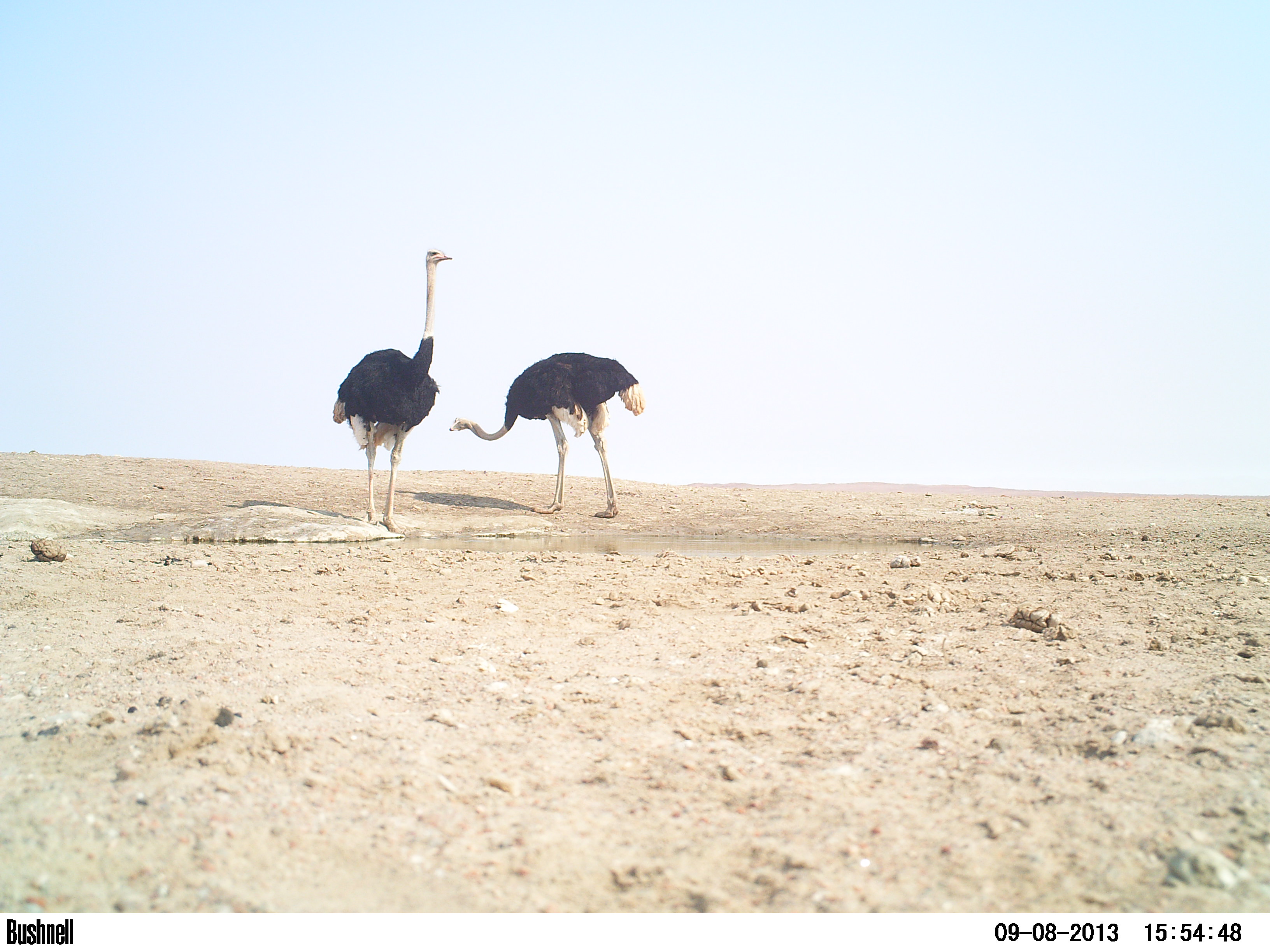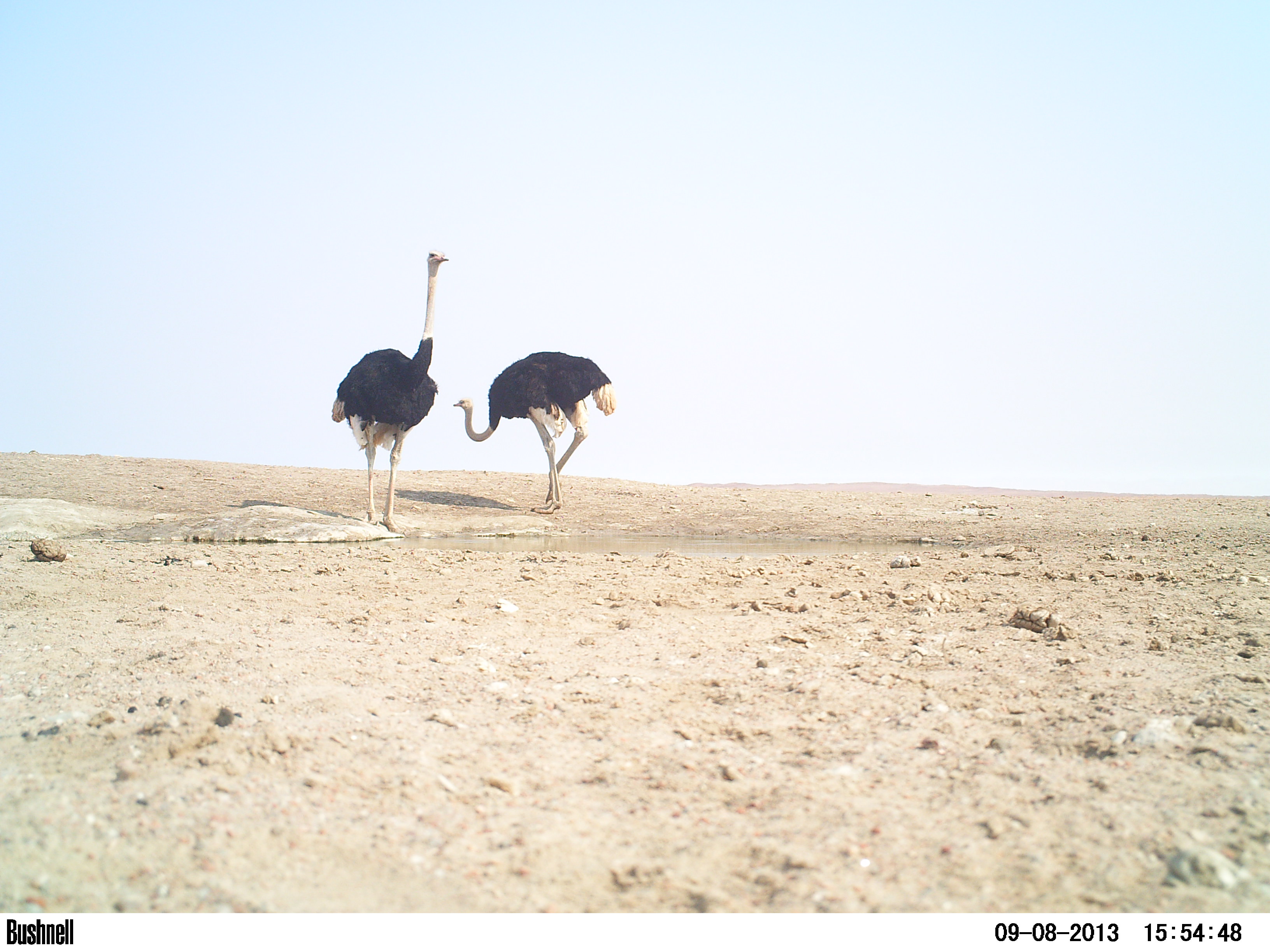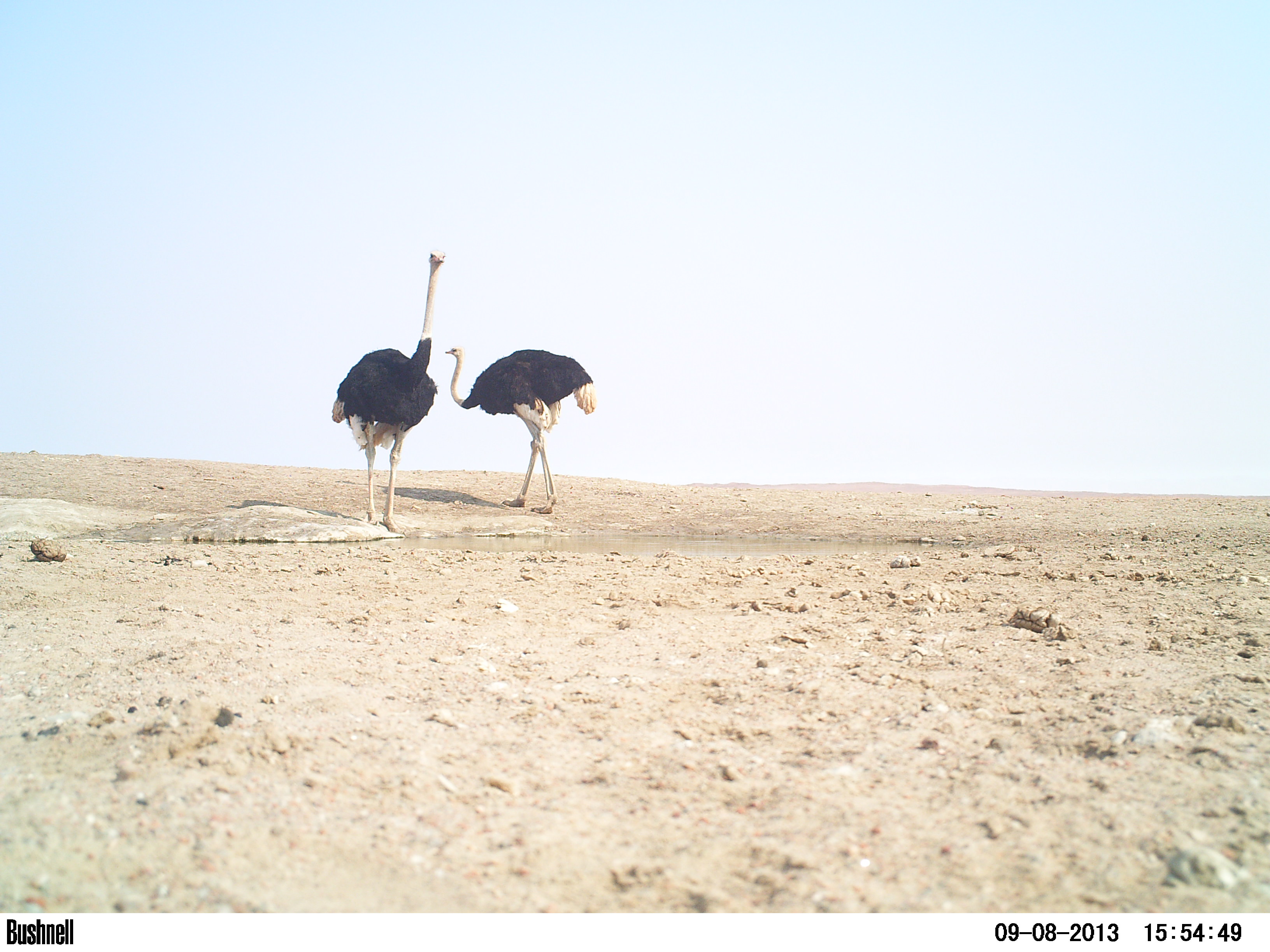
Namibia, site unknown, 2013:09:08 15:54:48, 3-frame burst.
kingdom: Animalia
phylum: Chordata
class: Aves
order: Struthioniformes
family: Struthionidae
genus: Struthio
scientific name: Struthio camelus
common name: common ostrich